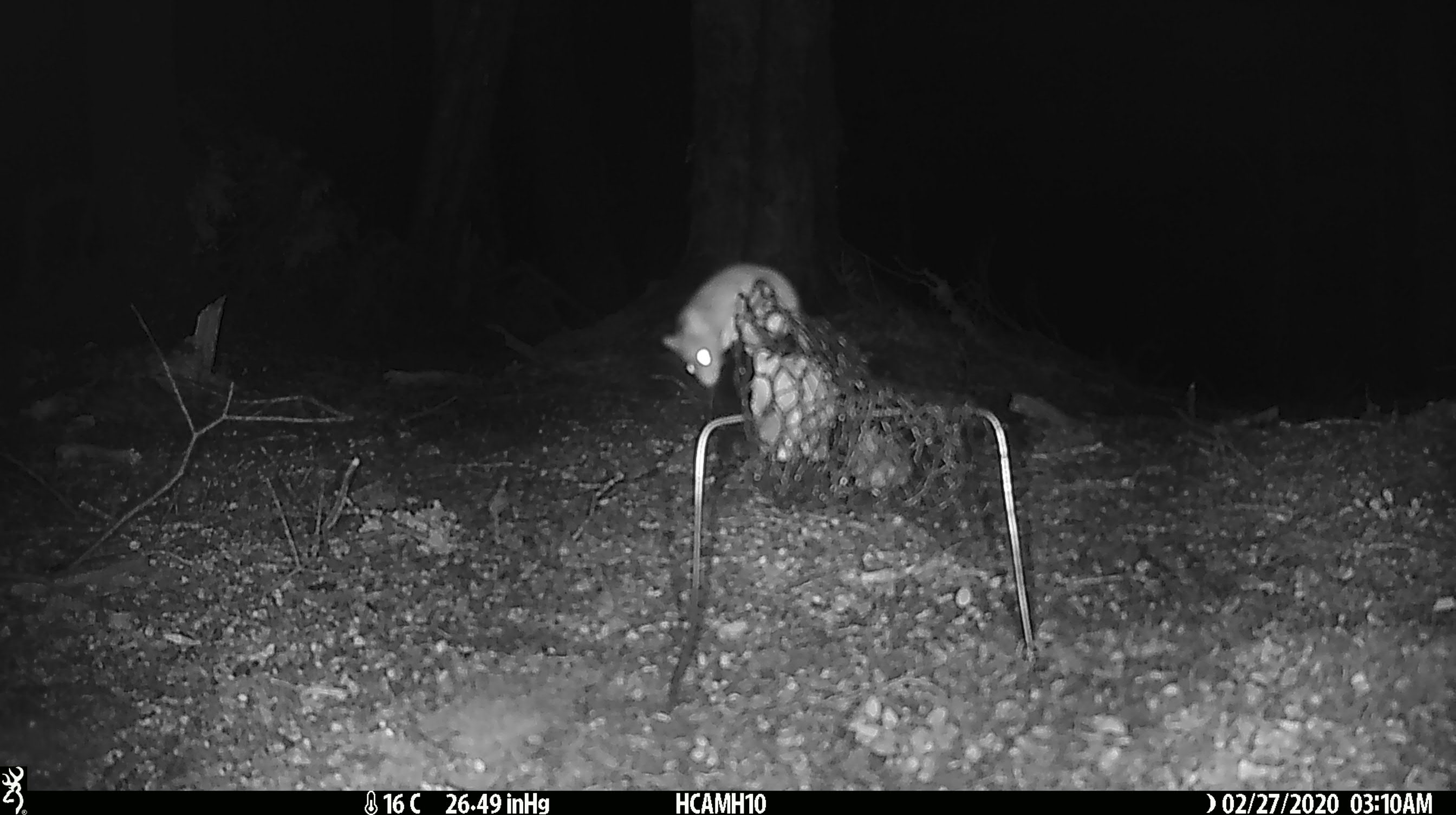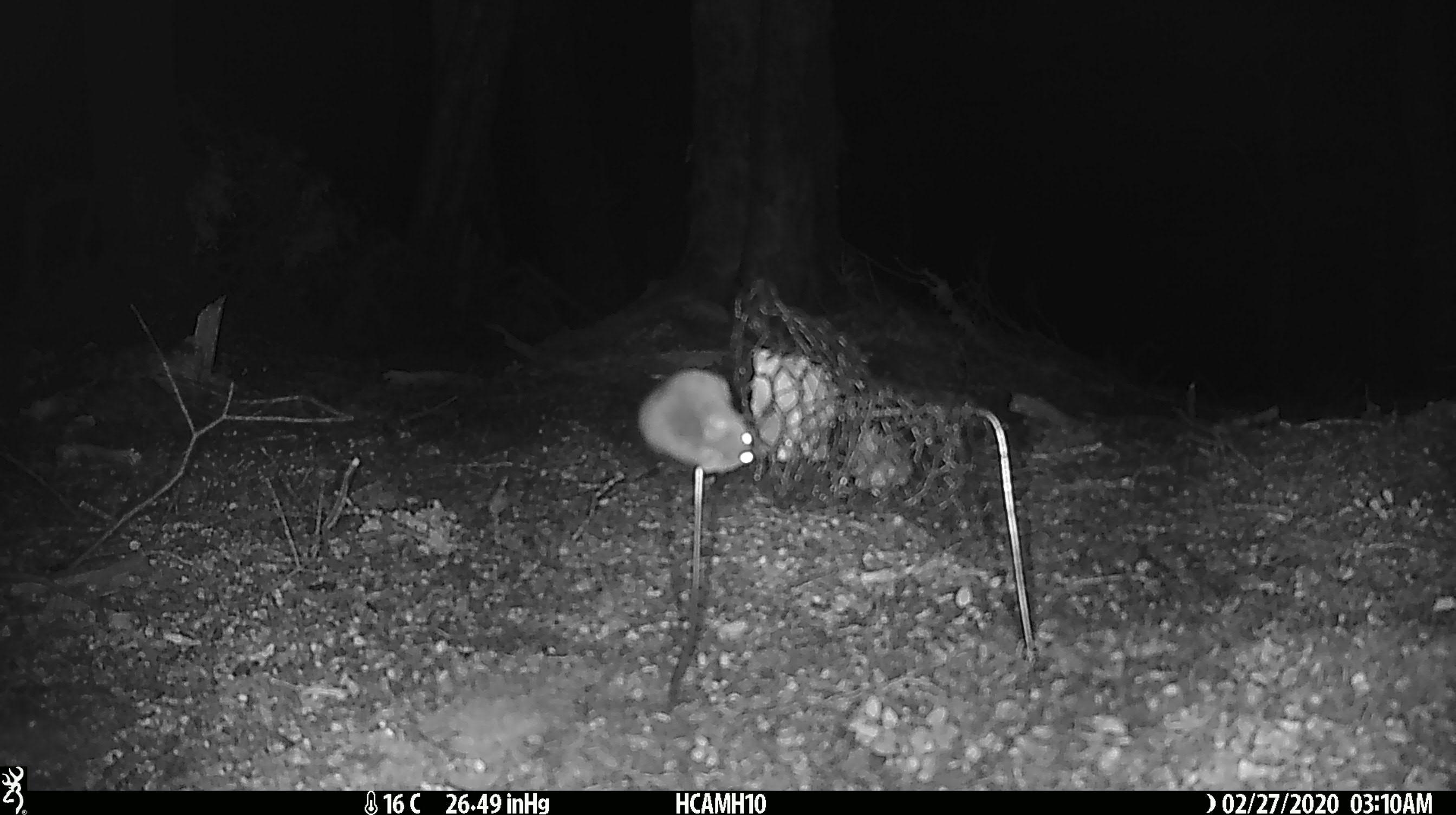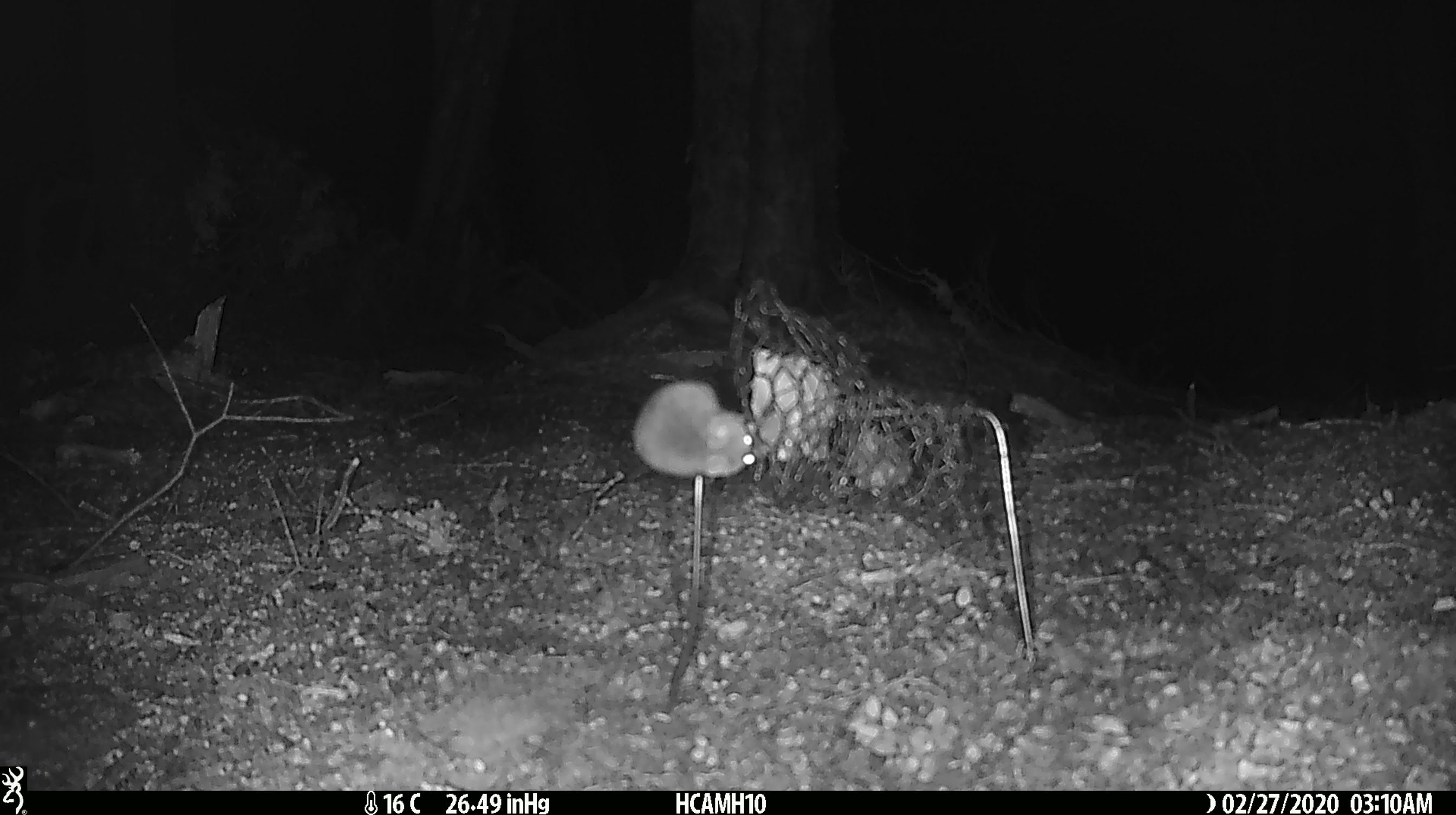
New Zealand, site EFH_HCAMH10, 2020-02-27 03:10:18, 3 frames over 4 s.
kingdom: Animalia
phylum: Chordata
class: Mammalia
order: Rodentia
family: Muridae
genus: Mus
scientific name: Mus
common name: mouse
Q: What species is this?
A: Mouse (Mus).